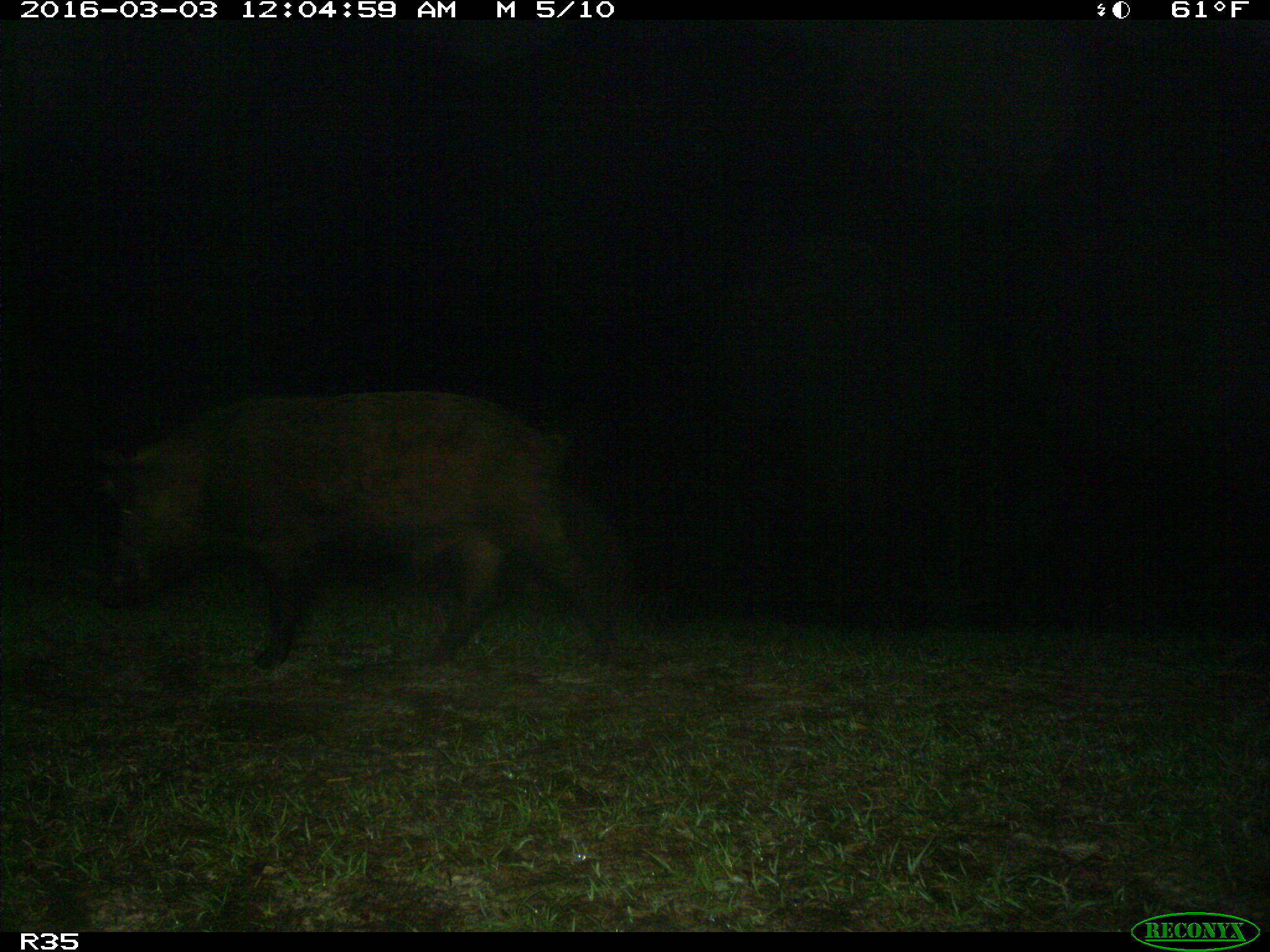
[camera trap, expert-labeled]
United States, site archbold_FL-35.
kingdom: Animalia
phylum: Chordata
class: Mammalia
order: Artiodactyla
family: Suidae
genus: Sus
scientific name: Sus scrofa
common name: wild boar